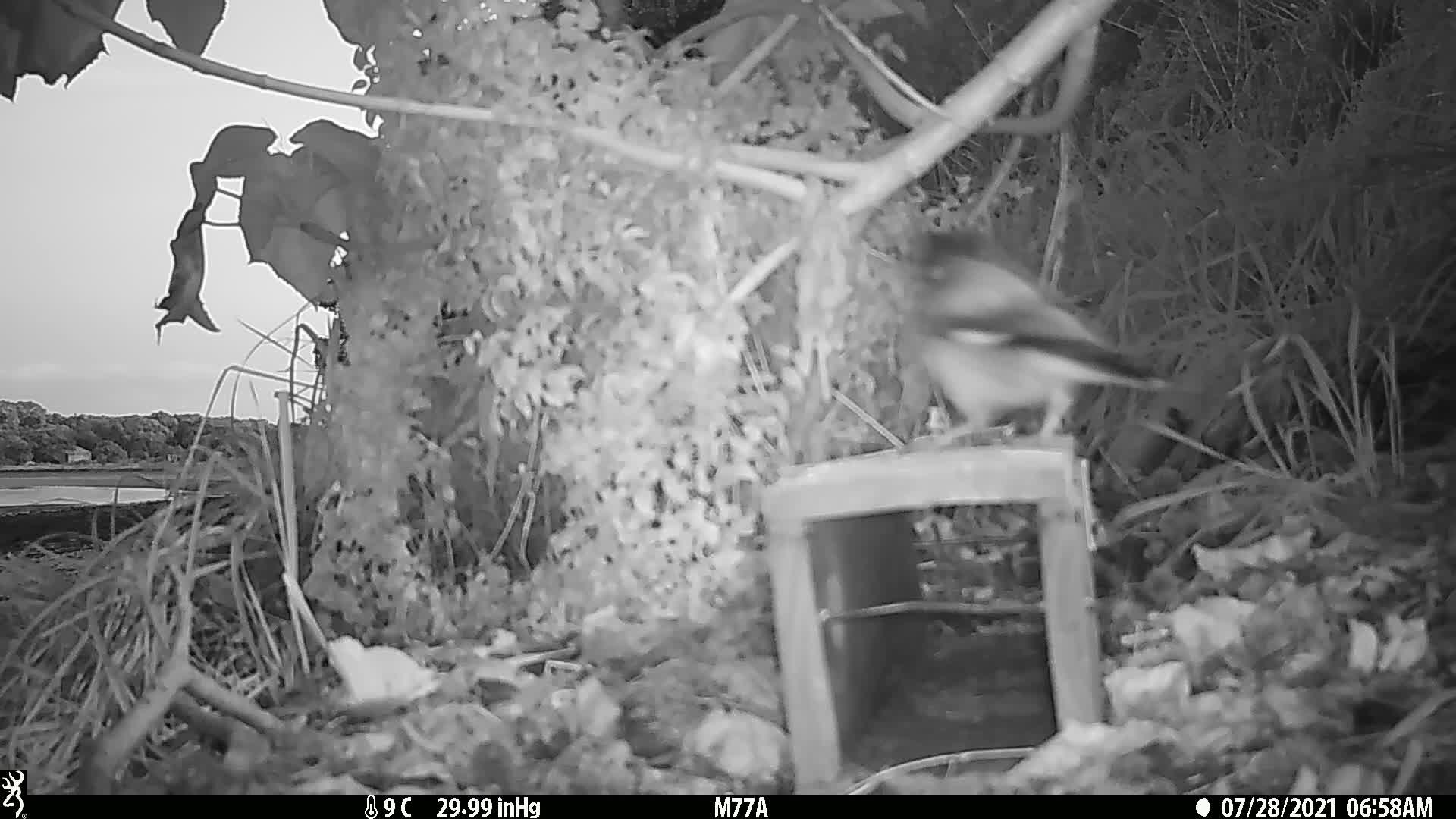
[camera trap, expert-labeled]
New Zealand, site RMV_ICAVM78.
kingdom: Animalia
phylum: Chordata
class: Aves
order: Passeriformes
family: Sturnidae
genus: Acridotheres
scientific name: Acridotheres tristis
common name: common myna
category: myna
Myna (common myna) (Acridotheres tristis).